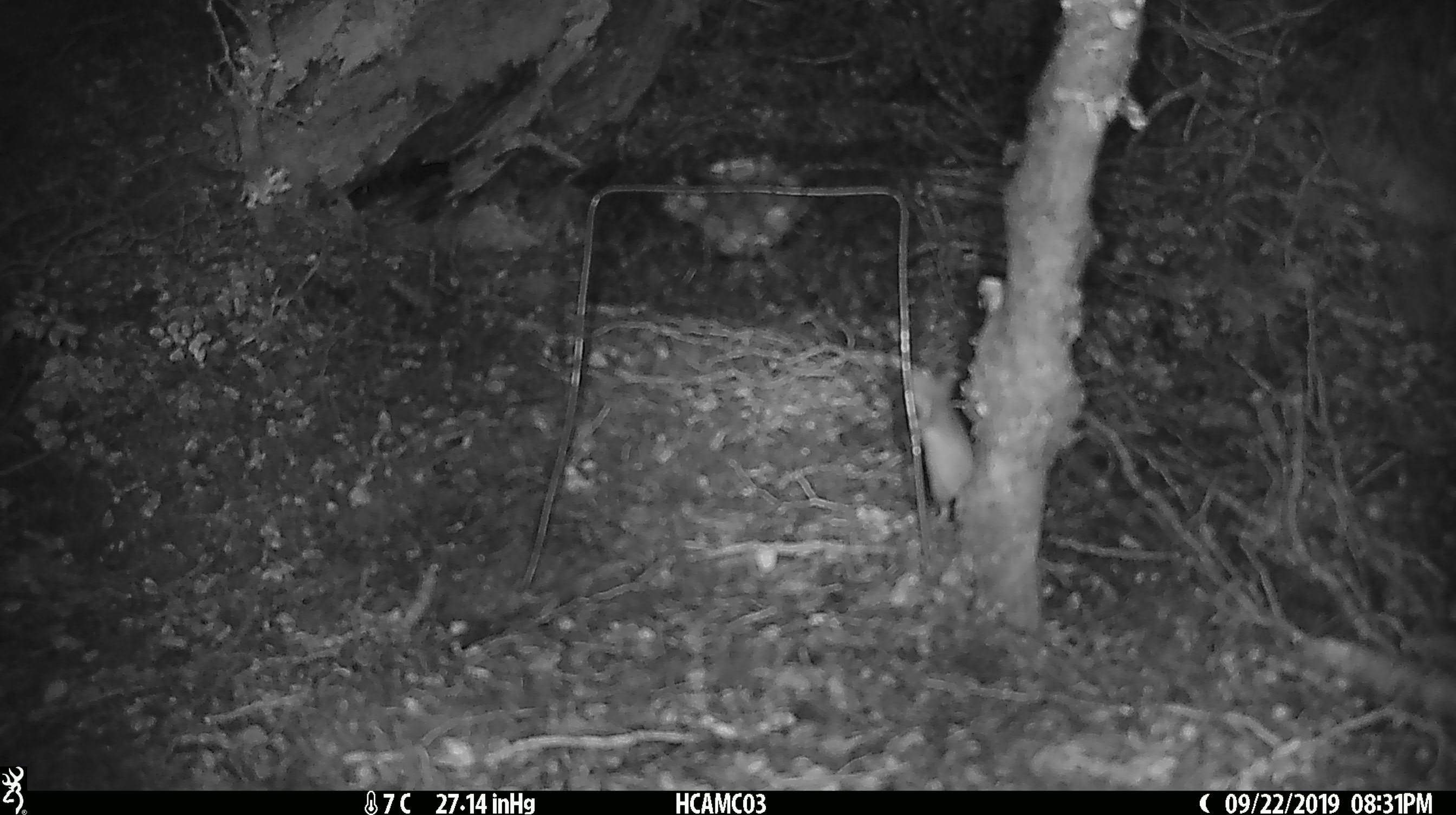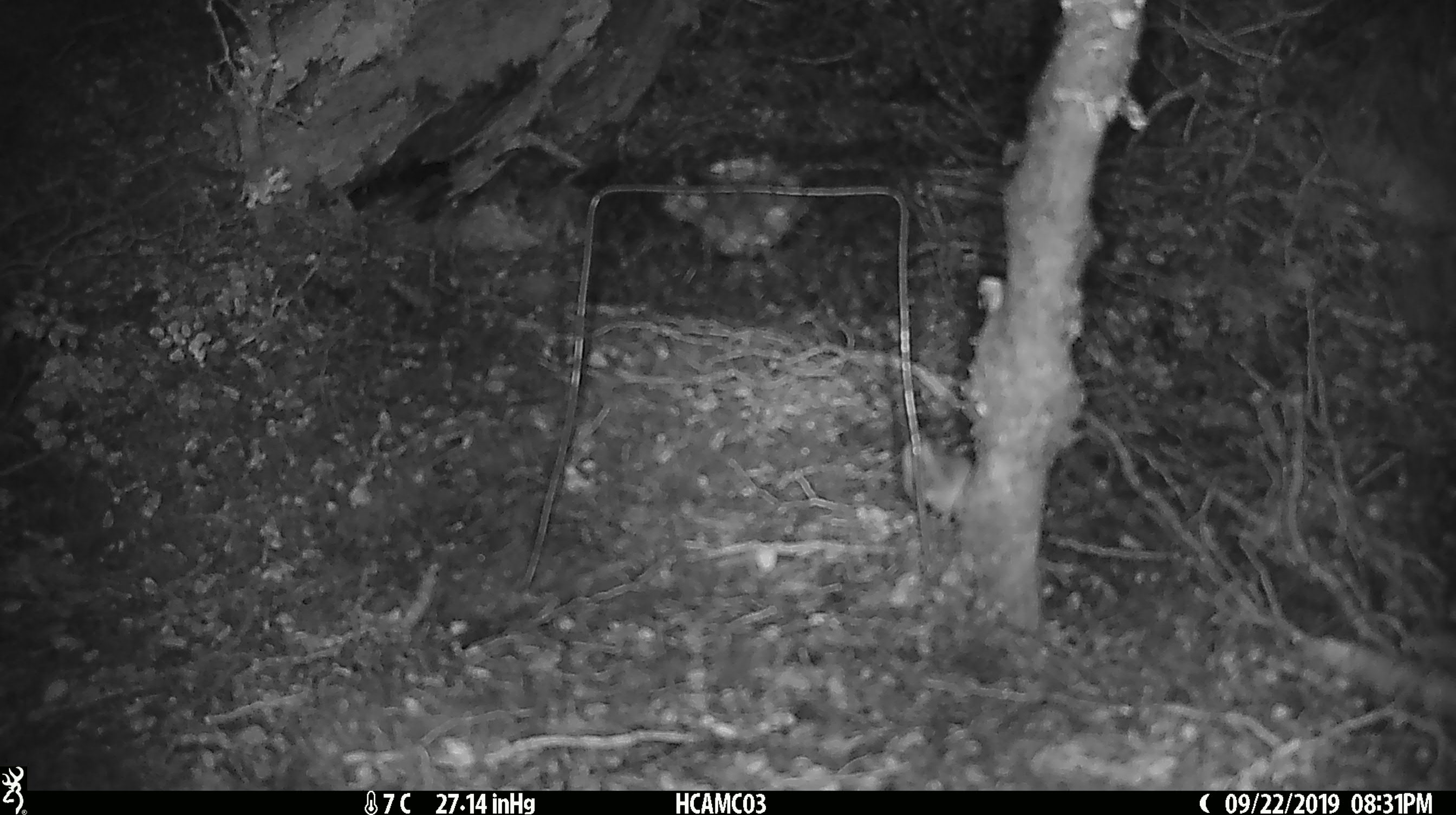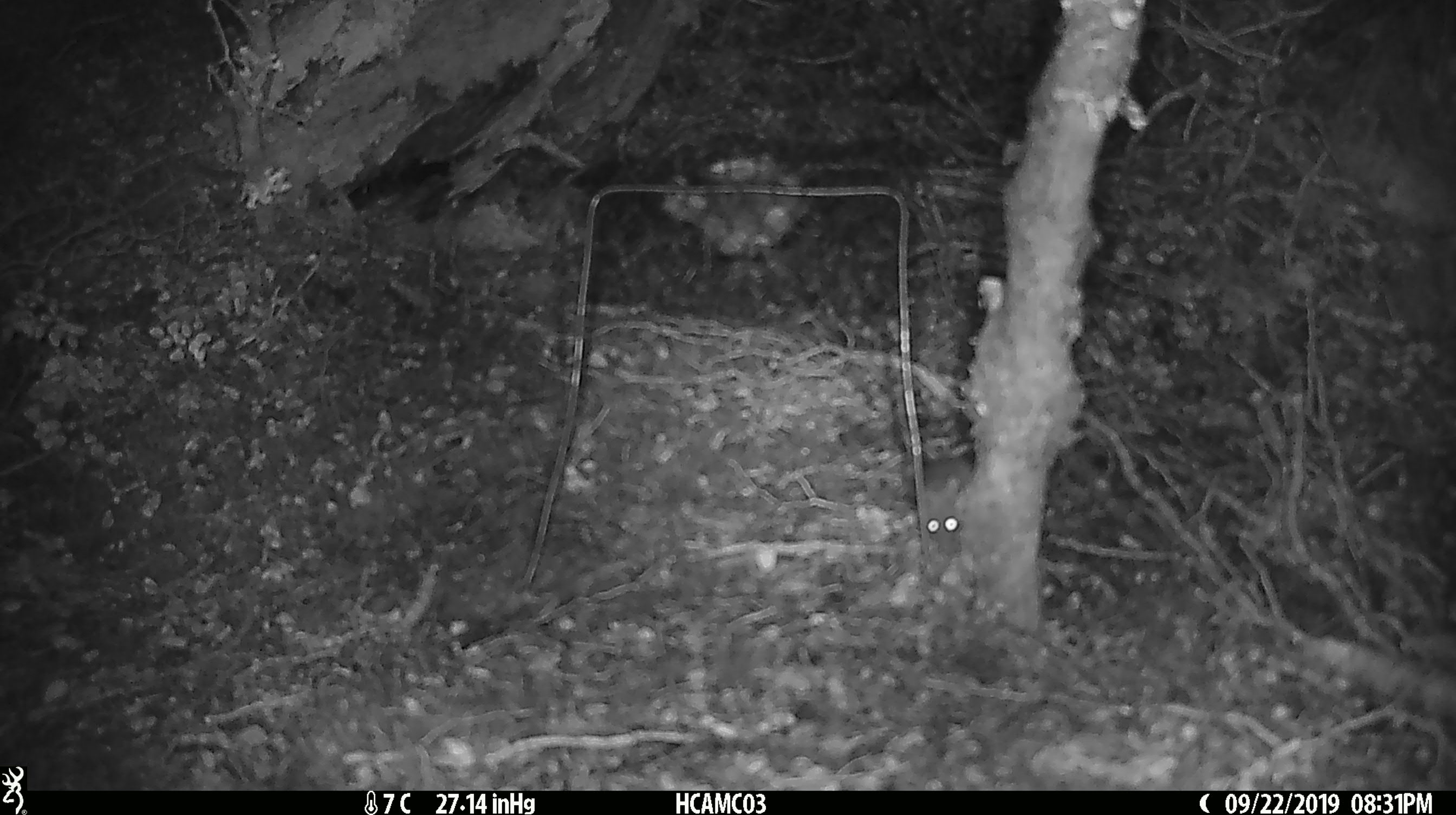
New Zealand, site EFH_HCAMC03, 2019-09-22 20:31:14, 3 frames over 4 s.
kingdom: Animalia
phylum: Chordata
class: Mammalia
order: Rodentia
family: Muridae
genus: Mus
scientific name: Mus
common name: mouse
Mouse (Mus).